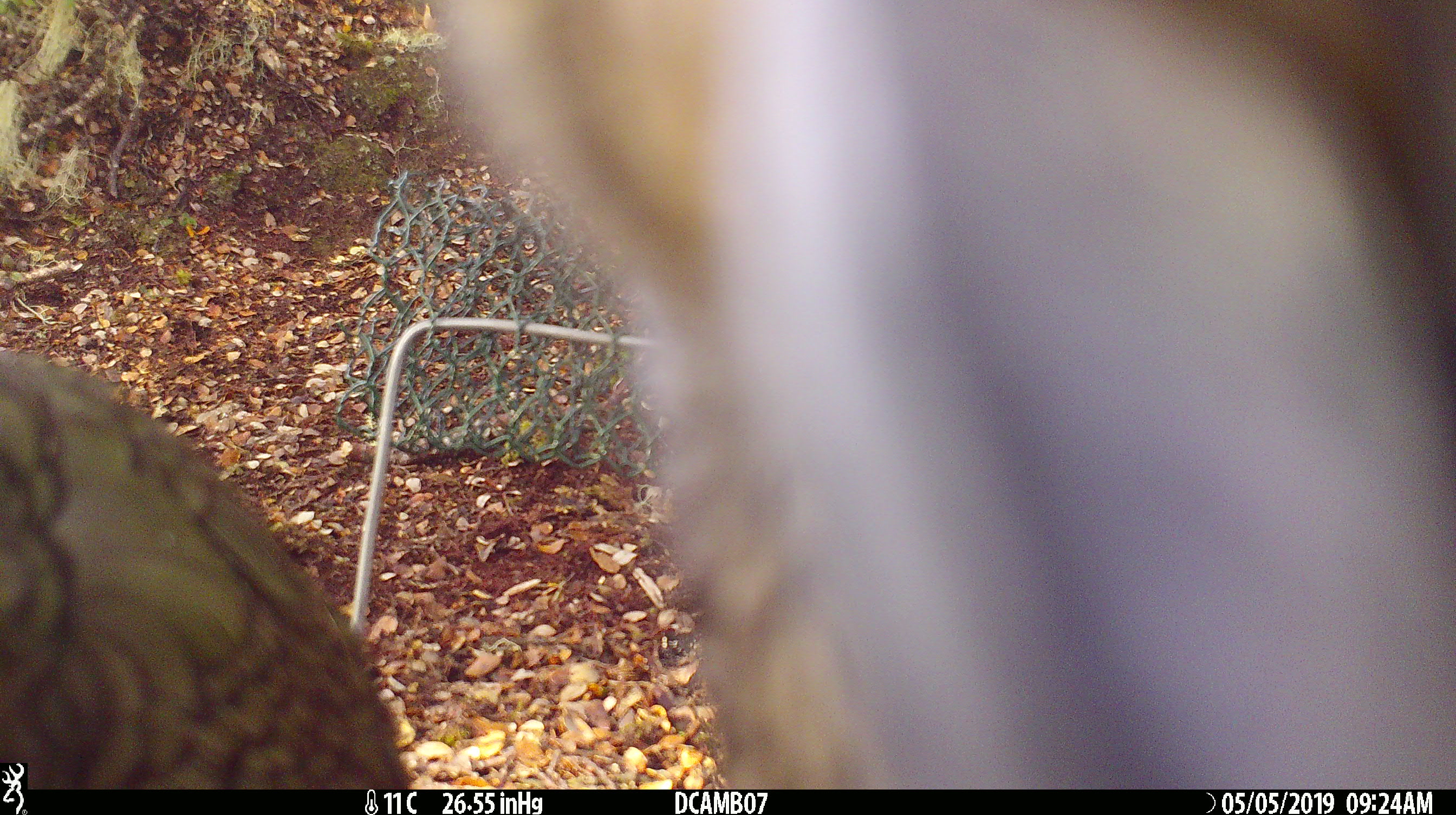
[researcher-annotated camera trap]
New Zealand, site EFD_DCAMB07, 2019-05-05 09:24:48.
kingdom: Animalia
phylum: Chordata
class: Aves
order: Psittaciformes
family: Strigopidae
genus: Nestor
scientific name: Nestor notabilis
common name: kea